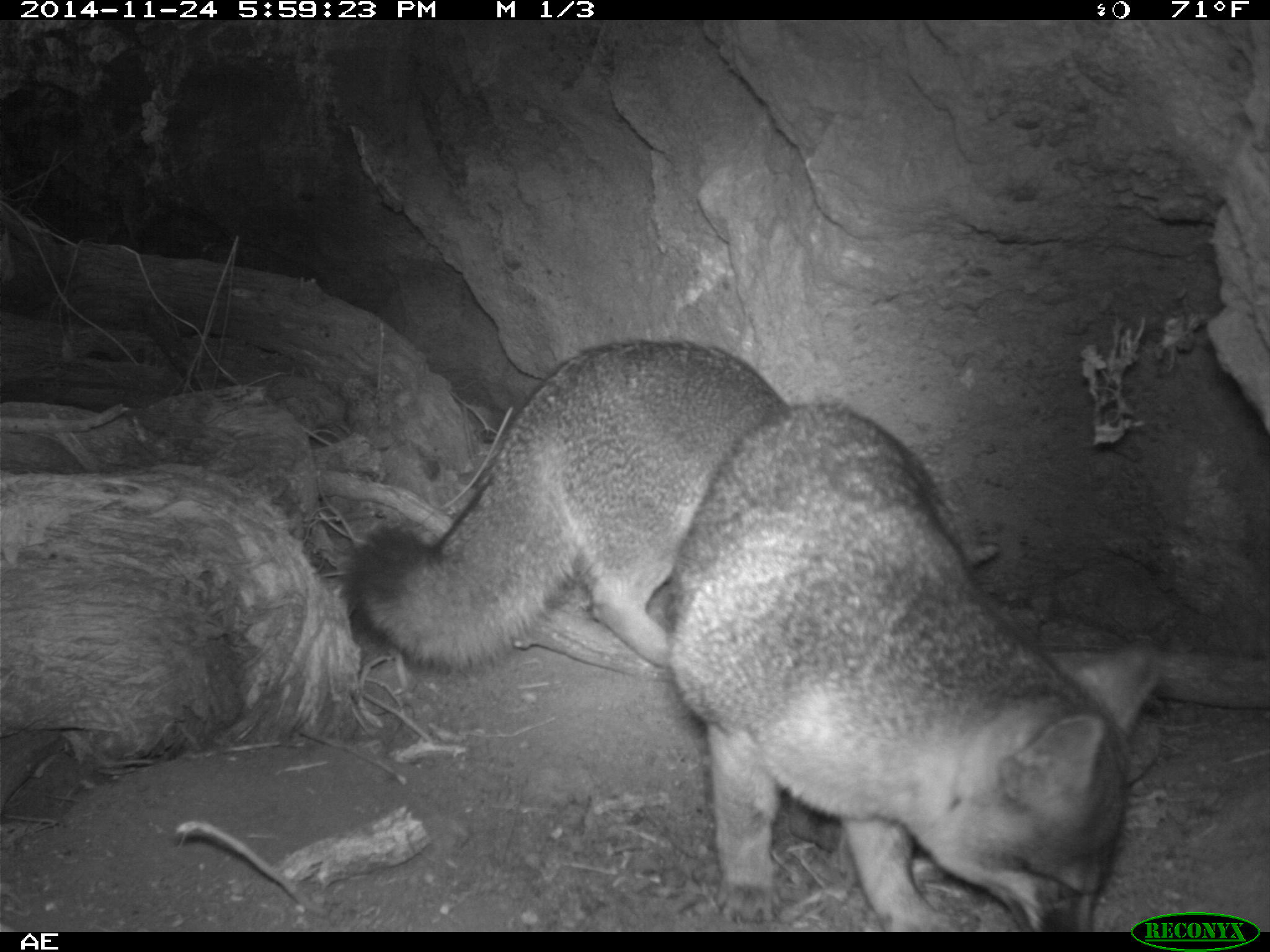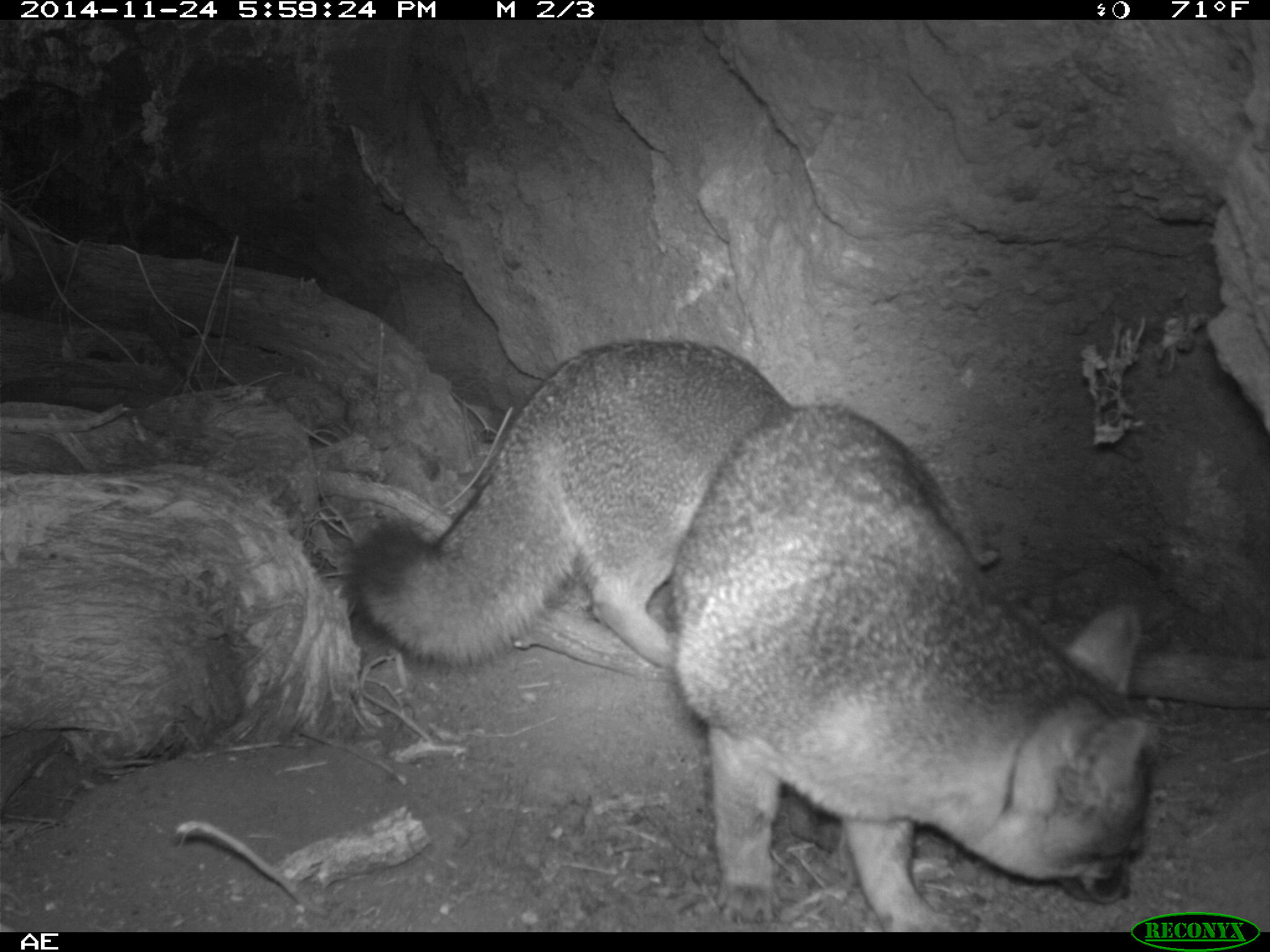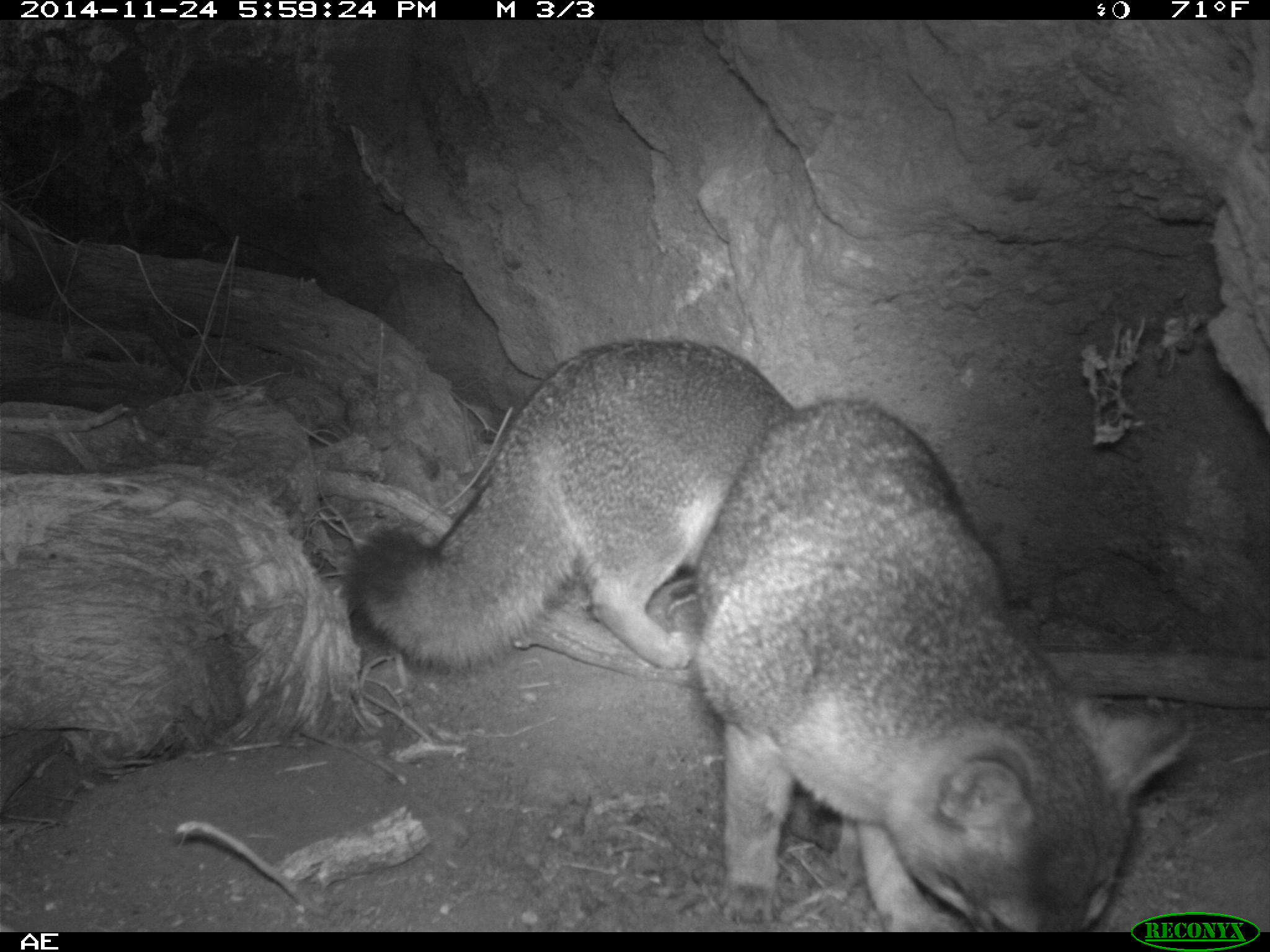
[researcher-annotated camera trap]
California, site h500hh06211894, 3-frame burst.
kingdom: Animalia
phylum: Chordata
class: Mammalia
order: Carnivora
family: Canidae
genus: Urocyon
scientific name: Urocyon littoralis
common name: island fox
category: fox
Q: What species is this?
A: Fox (island fox) (Urocyon littoralis).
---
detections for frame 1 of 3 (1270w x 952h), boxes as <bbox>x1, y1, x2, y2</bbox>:
fox: <bbox>667, 395, 1163, 932</bbox>; <bbox>344, 335, 1001, 674</bbox>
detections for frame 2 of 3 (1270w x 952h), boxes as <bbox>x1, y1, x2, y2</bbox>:
fox: <bbox>670, 403, 1152, 930</bbox>; <bbox>352, 340, 794, 668</bbox>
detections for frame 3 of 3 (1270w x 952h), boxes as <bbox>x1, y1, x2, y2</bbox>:
fox: <bbox>695, 397, 1192, 932</bbox>; <bbox>345, 338, 796, 674</bbox>